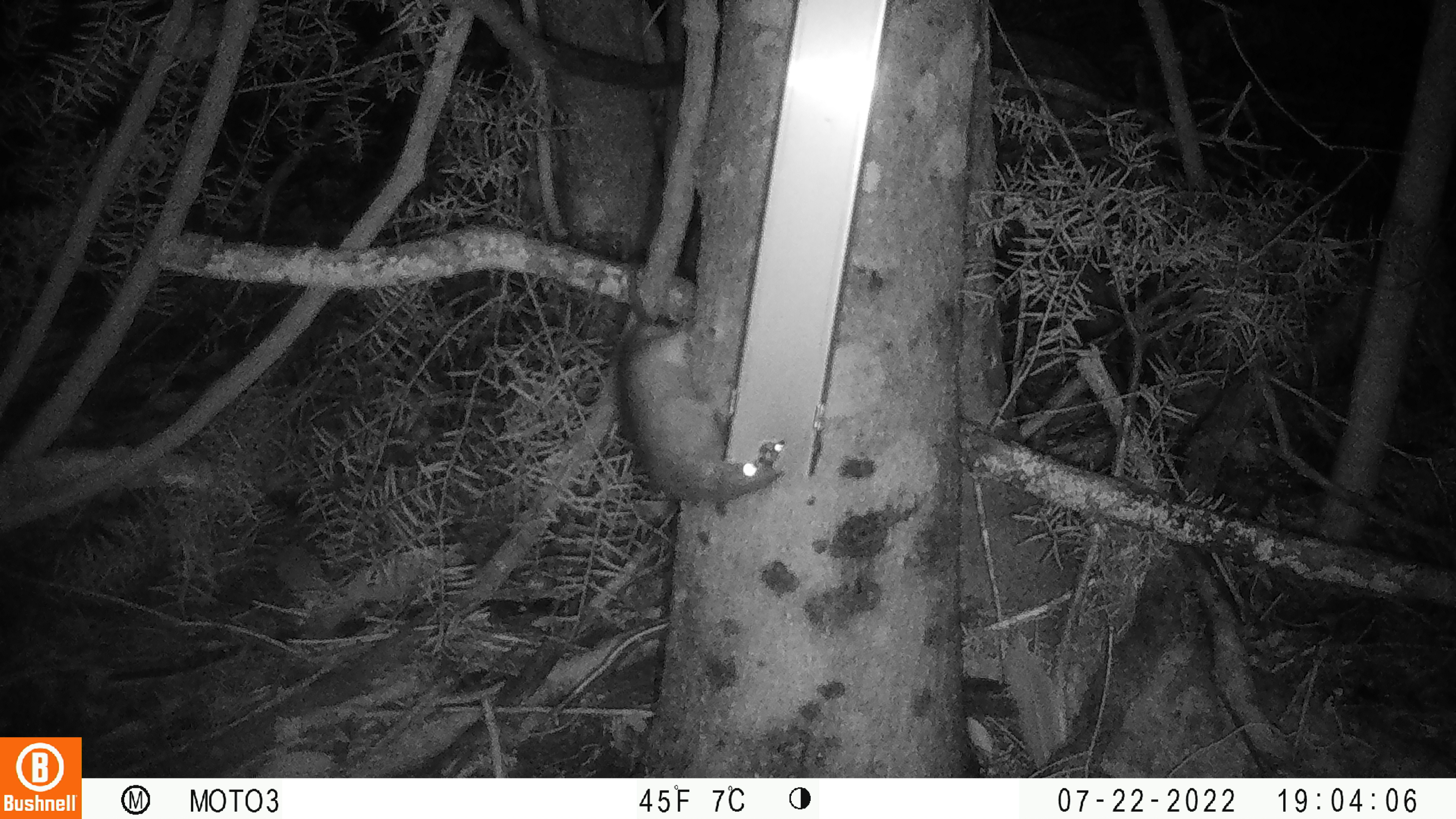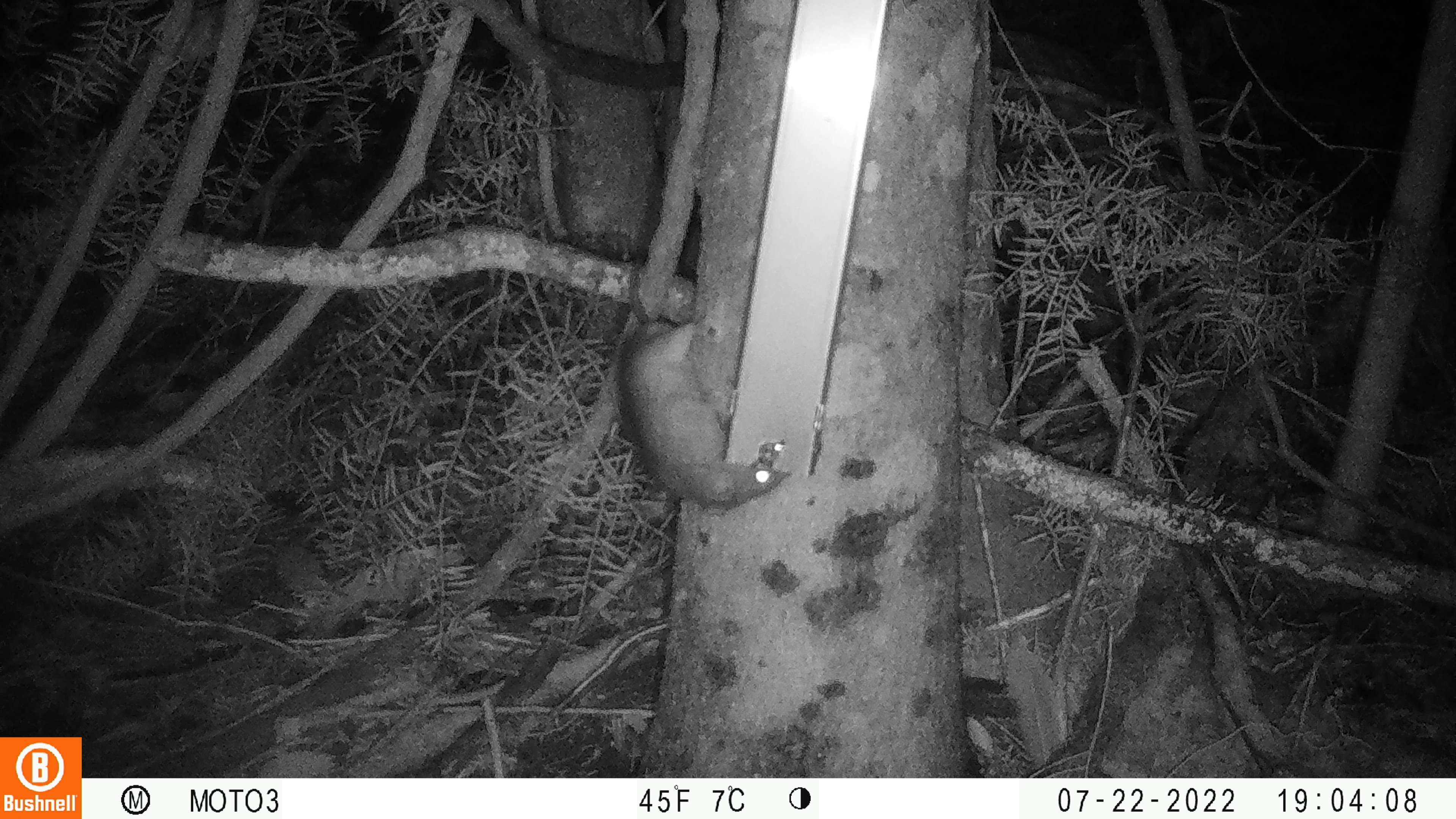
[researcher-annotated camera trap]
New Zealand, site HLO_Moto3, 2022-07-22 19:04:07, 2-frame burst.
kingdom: Animalia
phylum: Chordata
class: Mammalia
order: Rodentia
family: Muridae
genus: Rattus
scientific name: Rattus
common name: rat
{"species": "rat (Rattus)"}